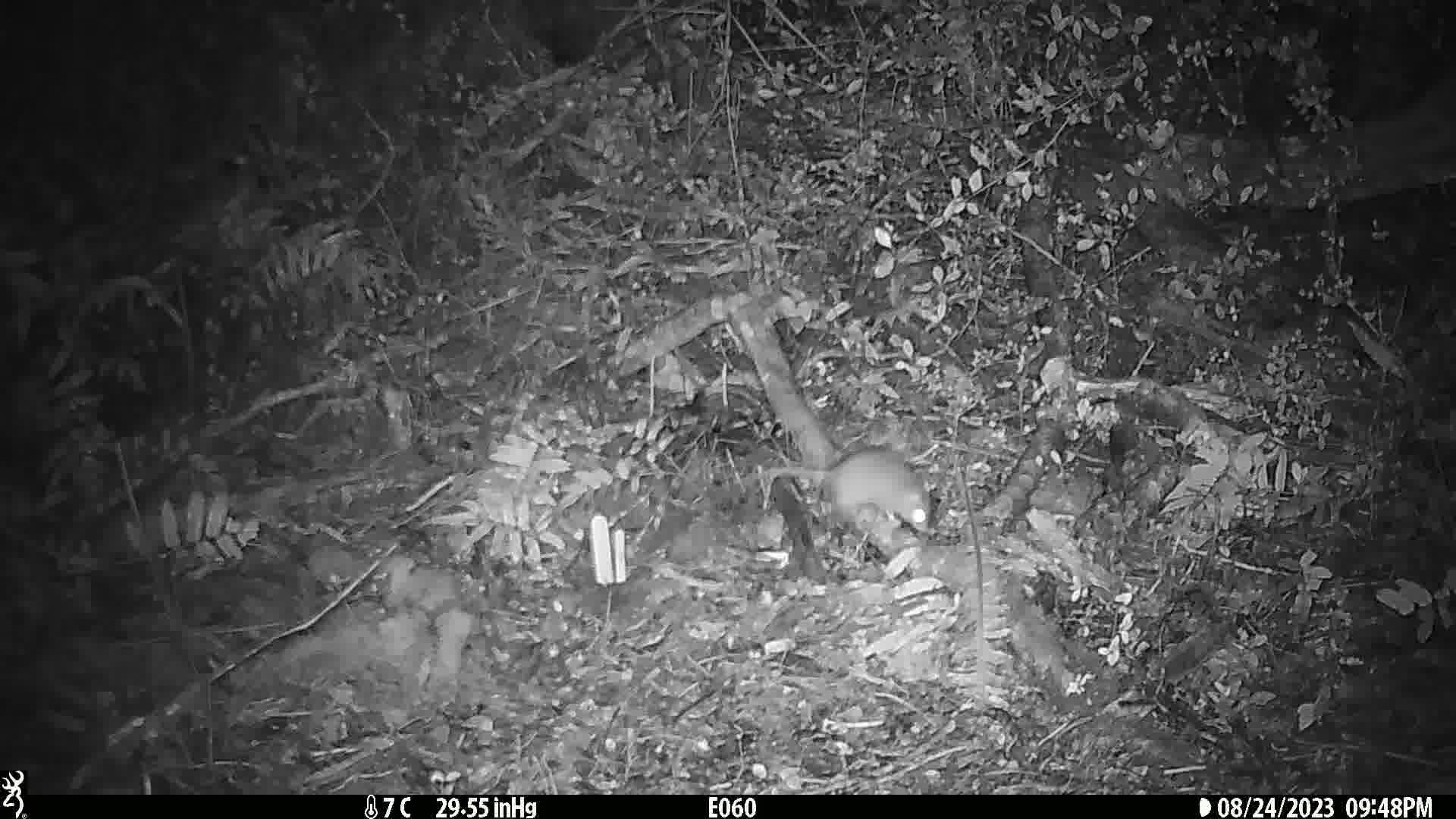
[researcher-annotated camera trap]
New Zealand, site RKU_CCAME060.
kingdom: Animalia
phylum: Chordata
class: Mammalia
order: Rodentia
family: Muridae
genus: Rattus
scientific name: Rattus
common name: rat